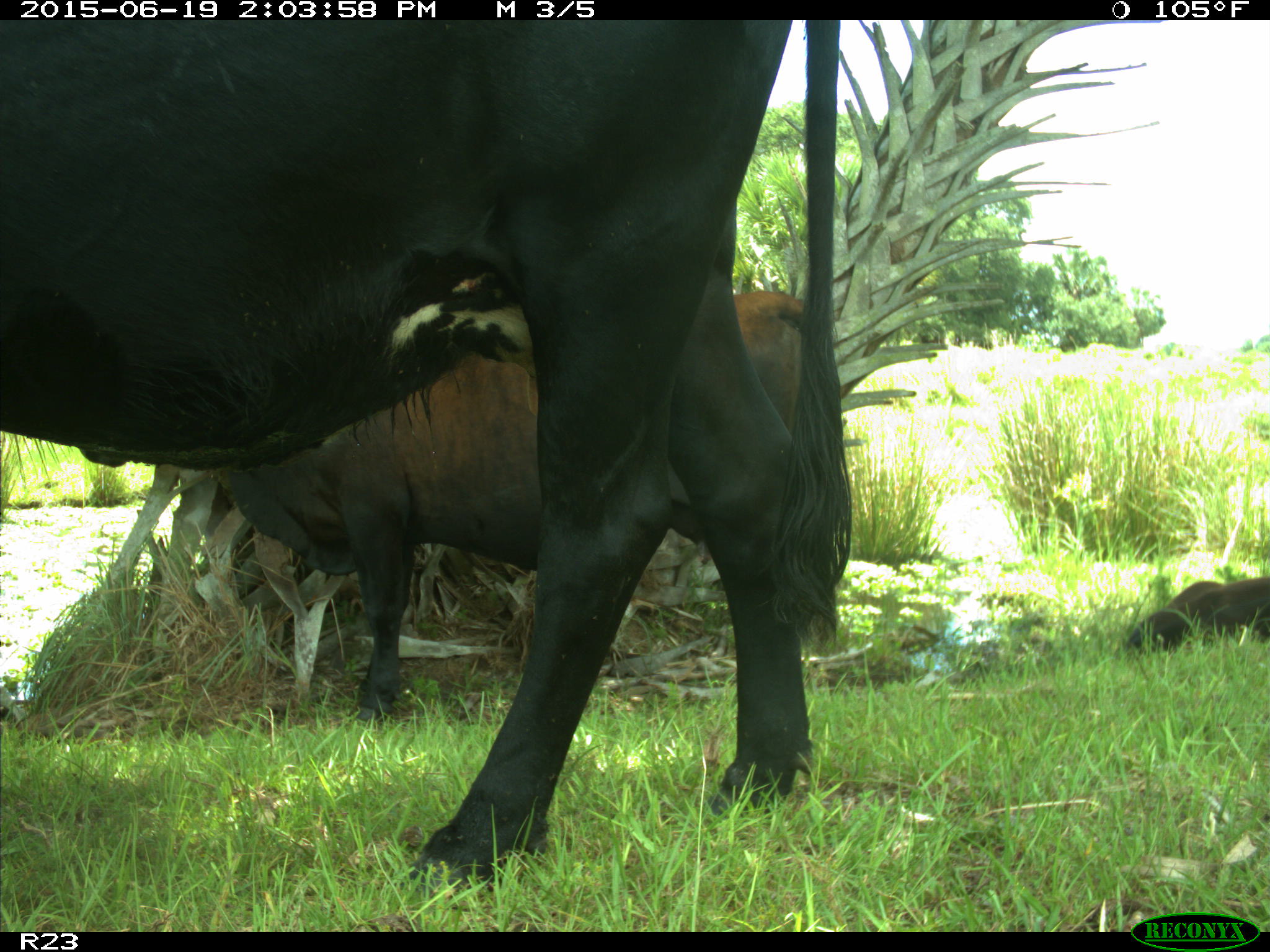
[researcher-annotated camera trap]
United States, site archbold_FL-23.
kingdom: Animalia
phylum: Chordata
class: Aves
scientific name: Aves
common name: birds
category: unidentified bird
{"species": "unidentified bird (birds) (Aves)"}